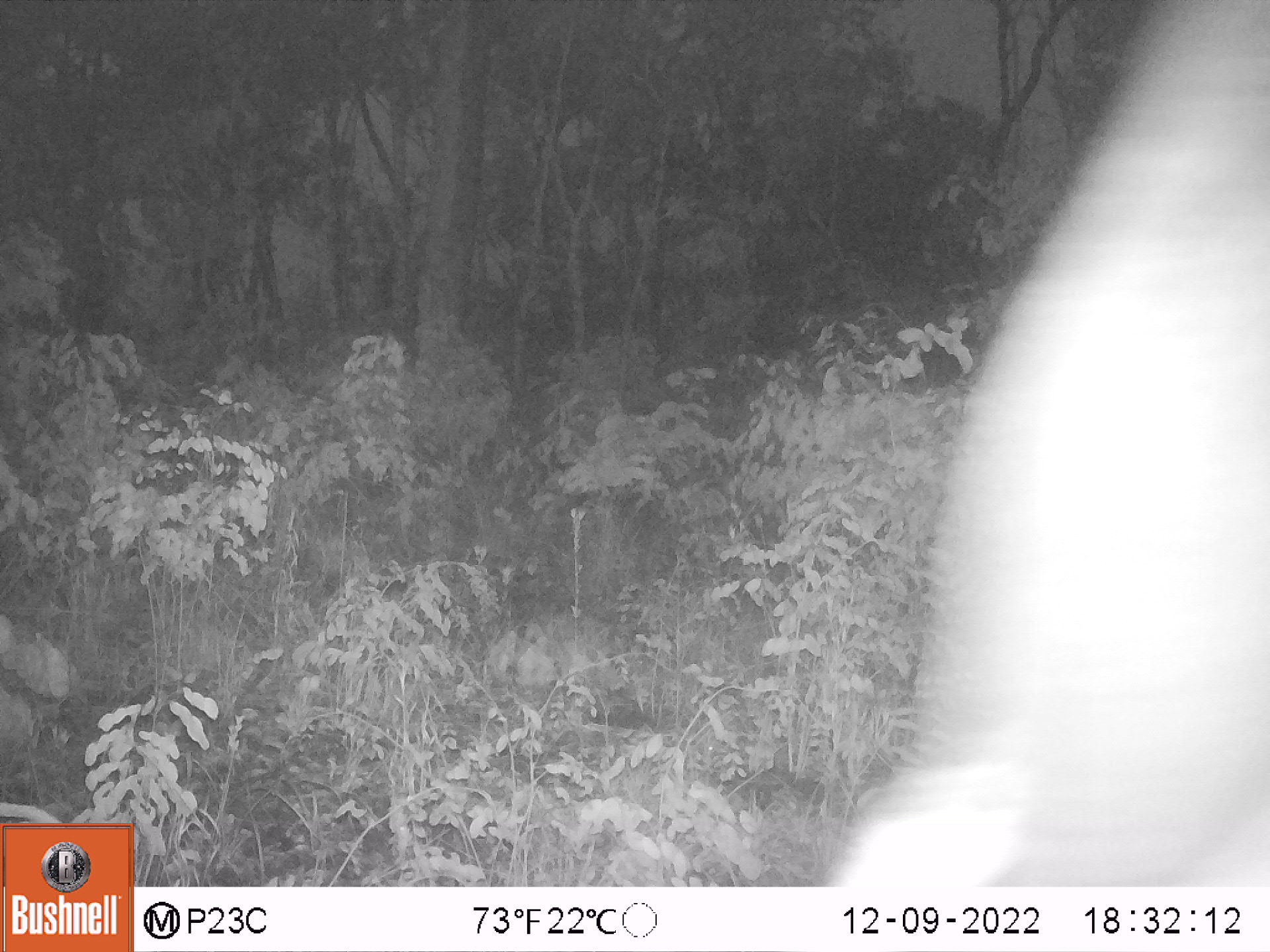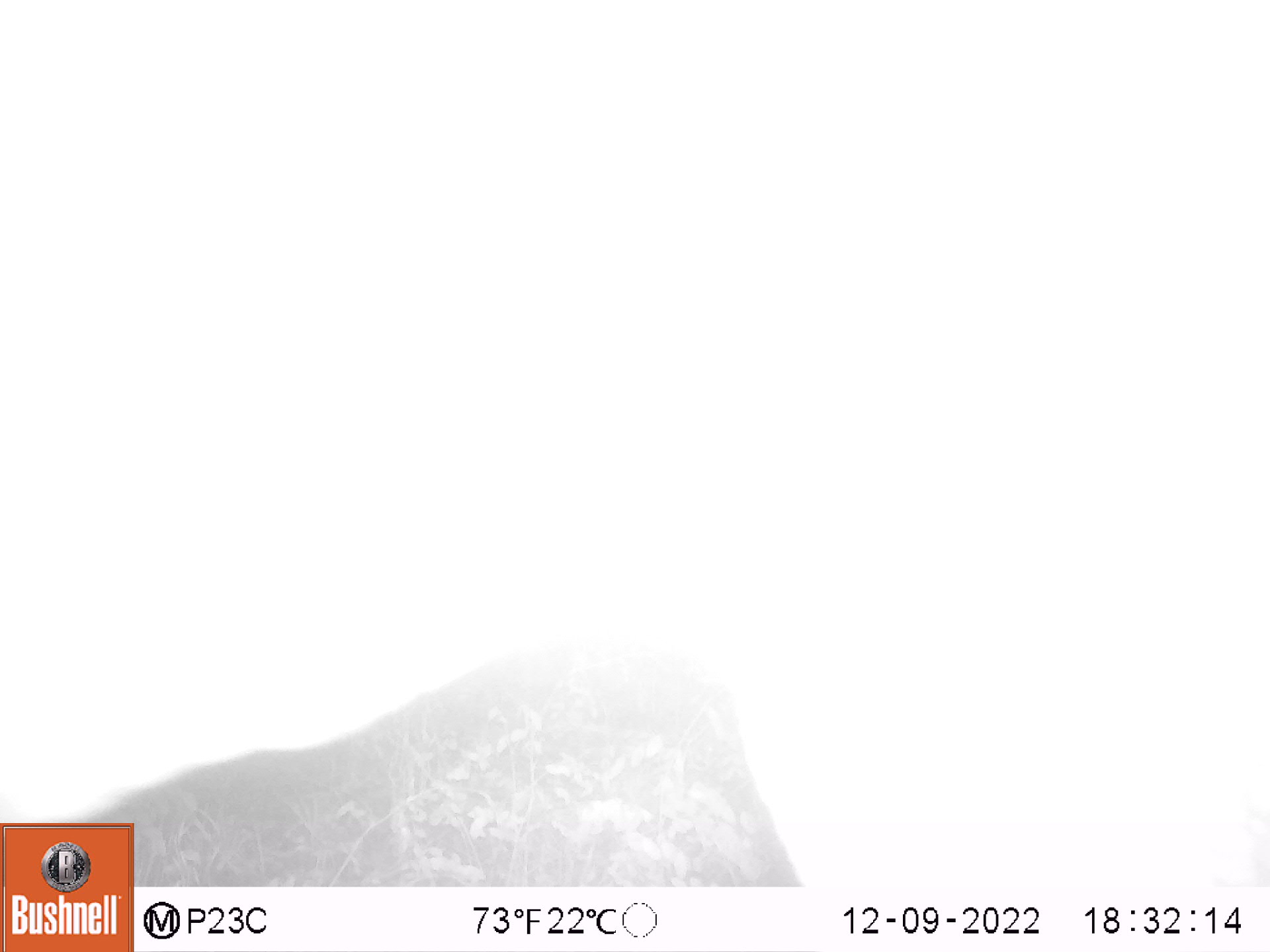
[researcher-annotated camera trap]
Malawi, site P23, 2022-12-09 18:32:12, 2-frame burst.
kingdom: Animalia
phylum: Chordata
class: Mammalia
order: Proboscidea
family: Elephantidae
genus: Loxodonta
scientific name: Loxodonta africana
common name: african savanna elephant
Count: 1.